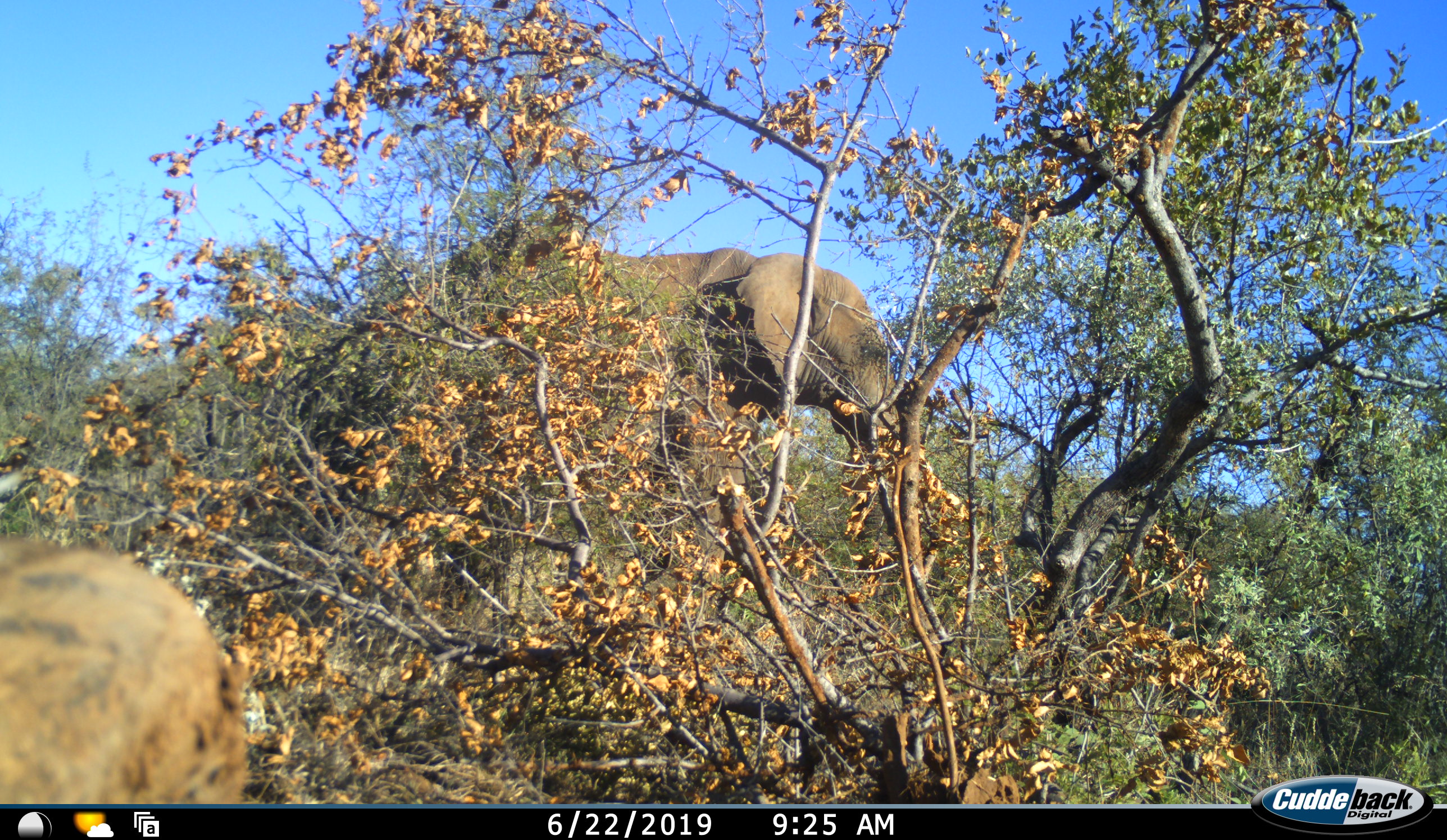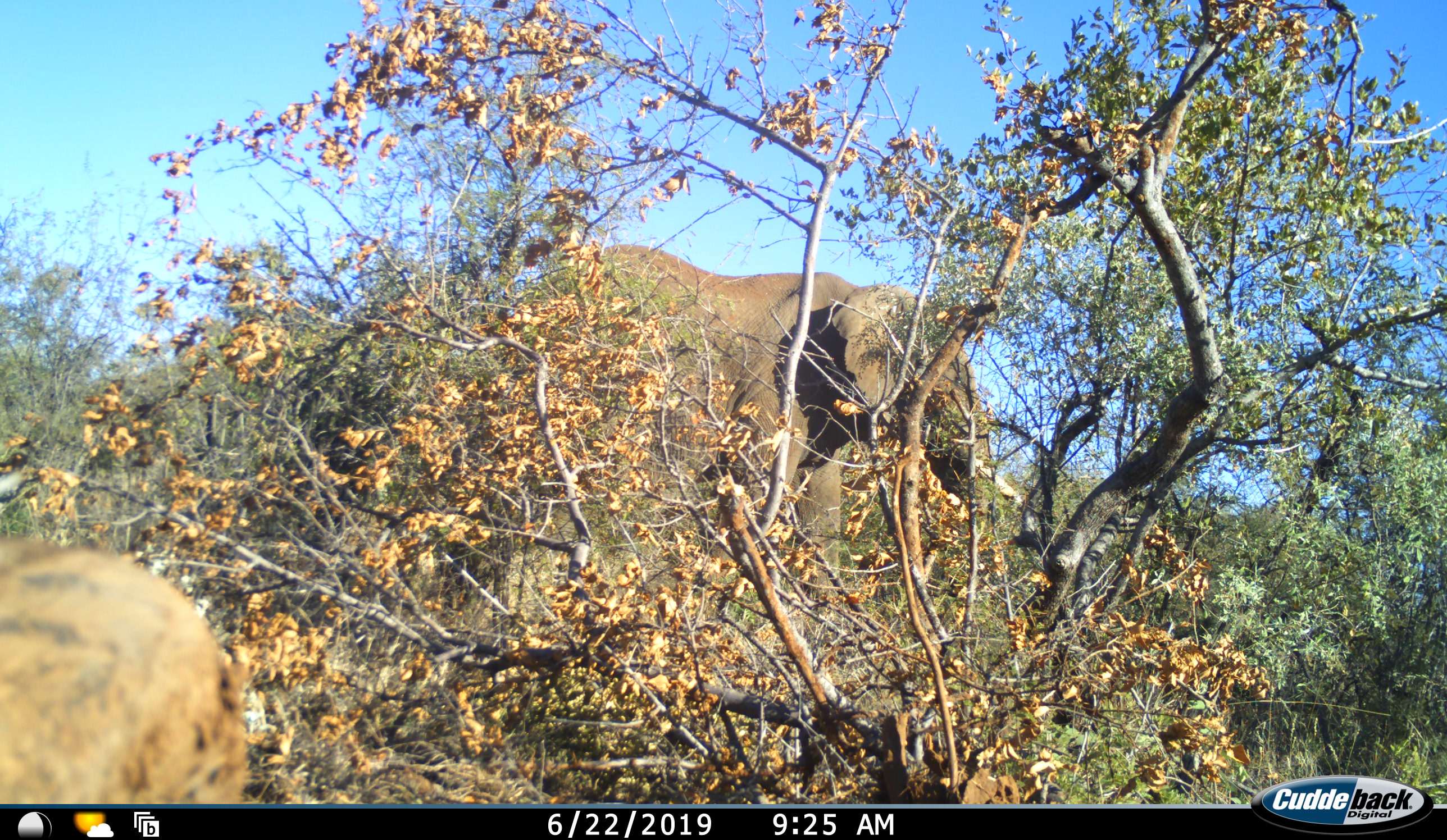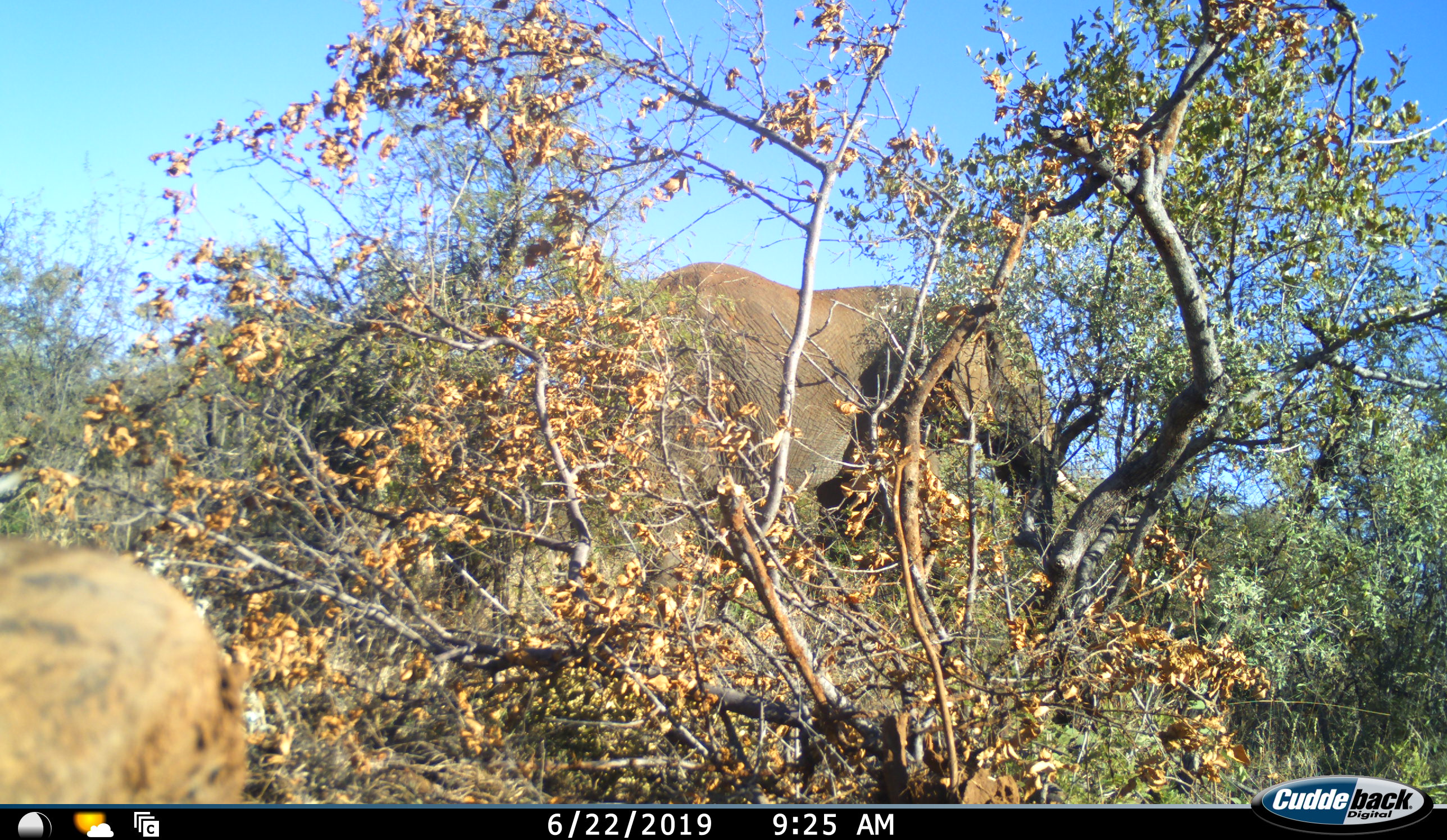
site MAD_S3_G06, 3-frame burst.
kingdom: Animalia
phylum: Chordata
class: Mammalia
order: Proboscidea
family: Elephantidae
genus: Loxodonta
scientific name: Loxodonta africana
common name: african bush elephant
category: elephant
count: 1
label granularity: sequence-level